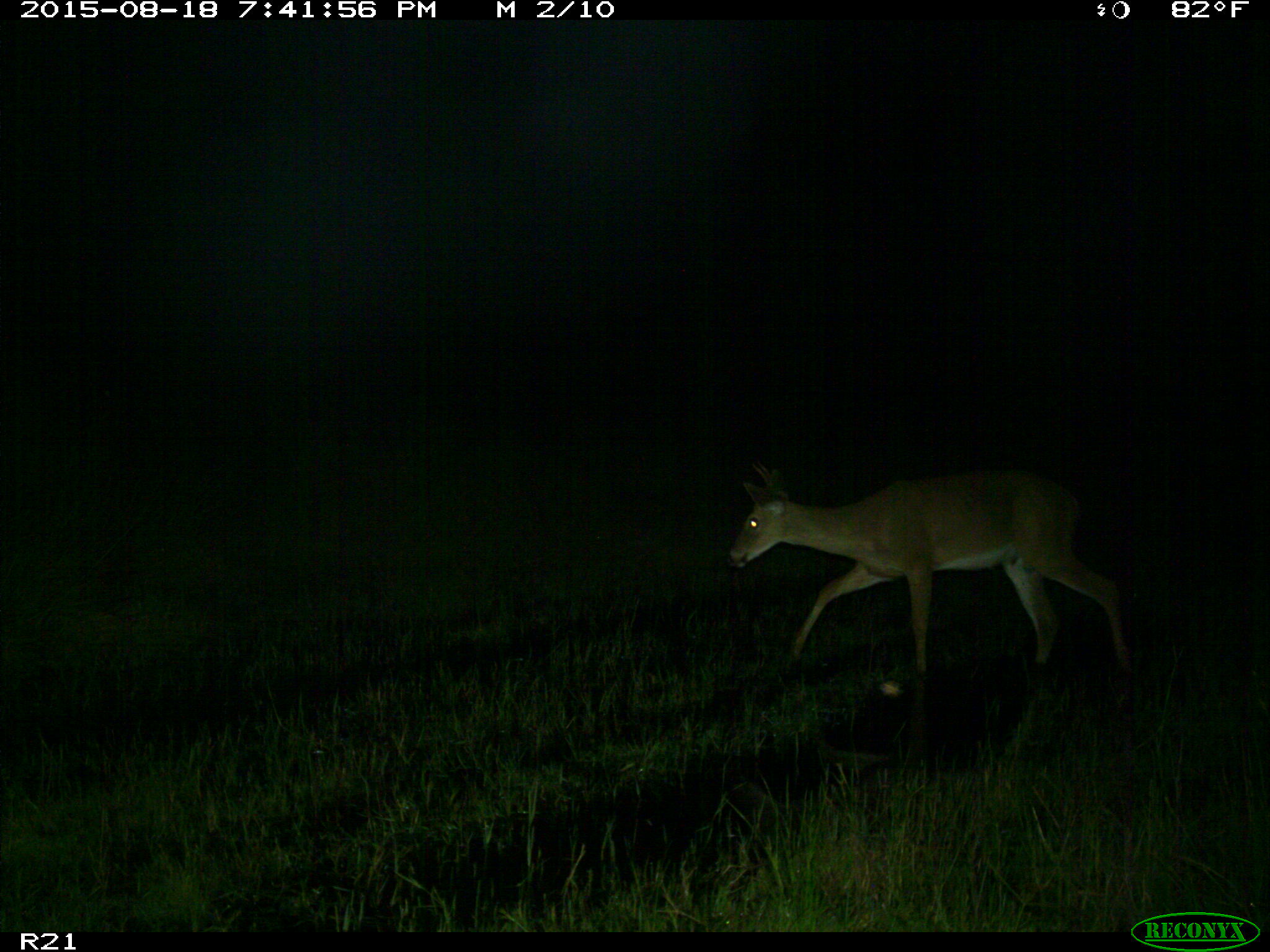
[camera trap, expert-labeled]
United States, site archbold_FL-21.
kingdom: Animalia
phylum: Chordata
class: Mammalia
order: Artiodactyla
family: Cervidae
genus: Odocoileus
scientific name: Odocoileus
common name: deer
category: unidentified deer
Unidentified deer (deer) (Odocoileus).